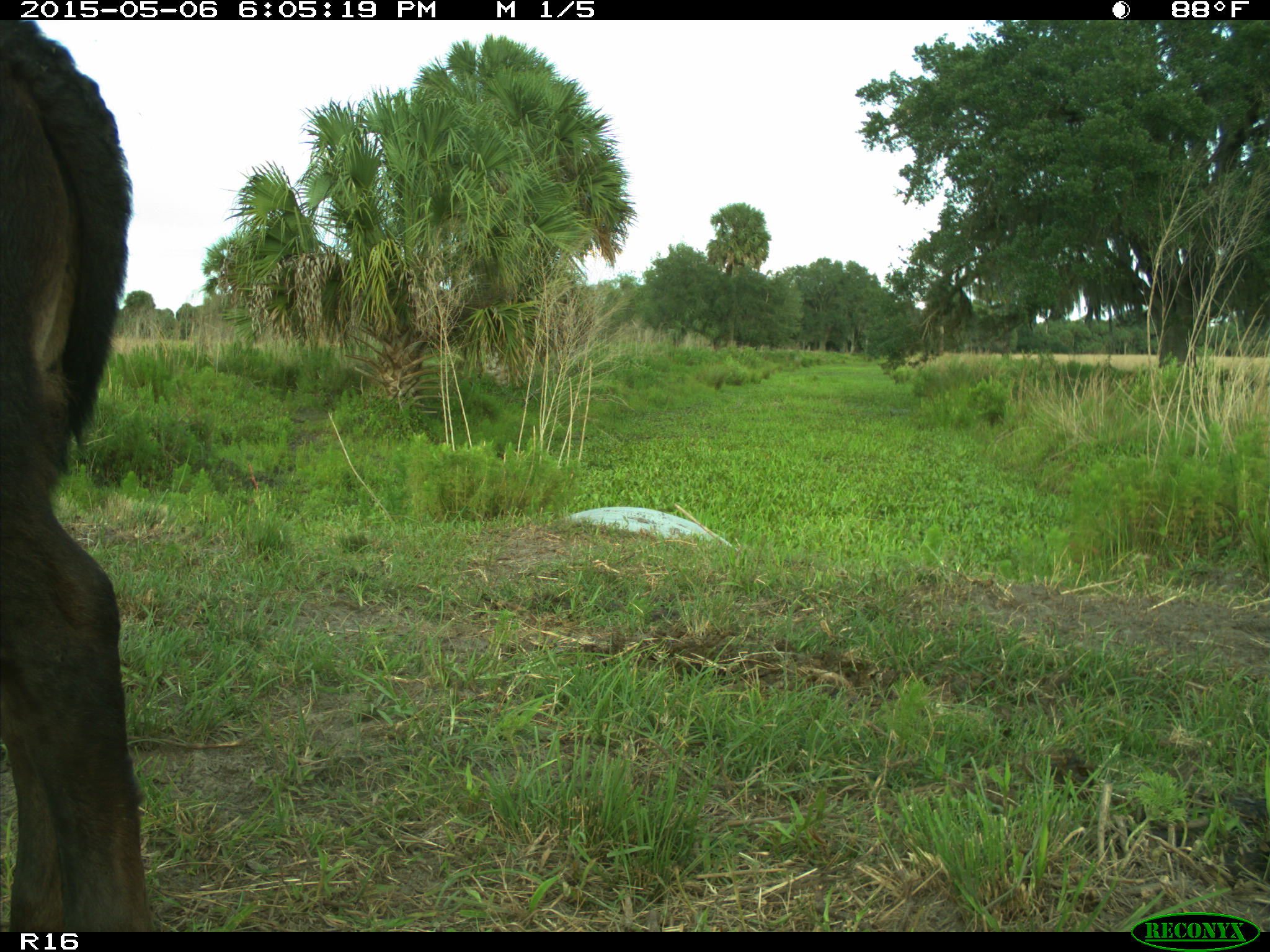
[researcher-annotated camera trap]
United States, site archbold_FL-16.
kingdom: Animalia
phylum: Chordata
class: Mammalia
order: Artiodactyla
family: Bovidae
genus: Bos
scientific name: Bos taurus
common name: domestic cow